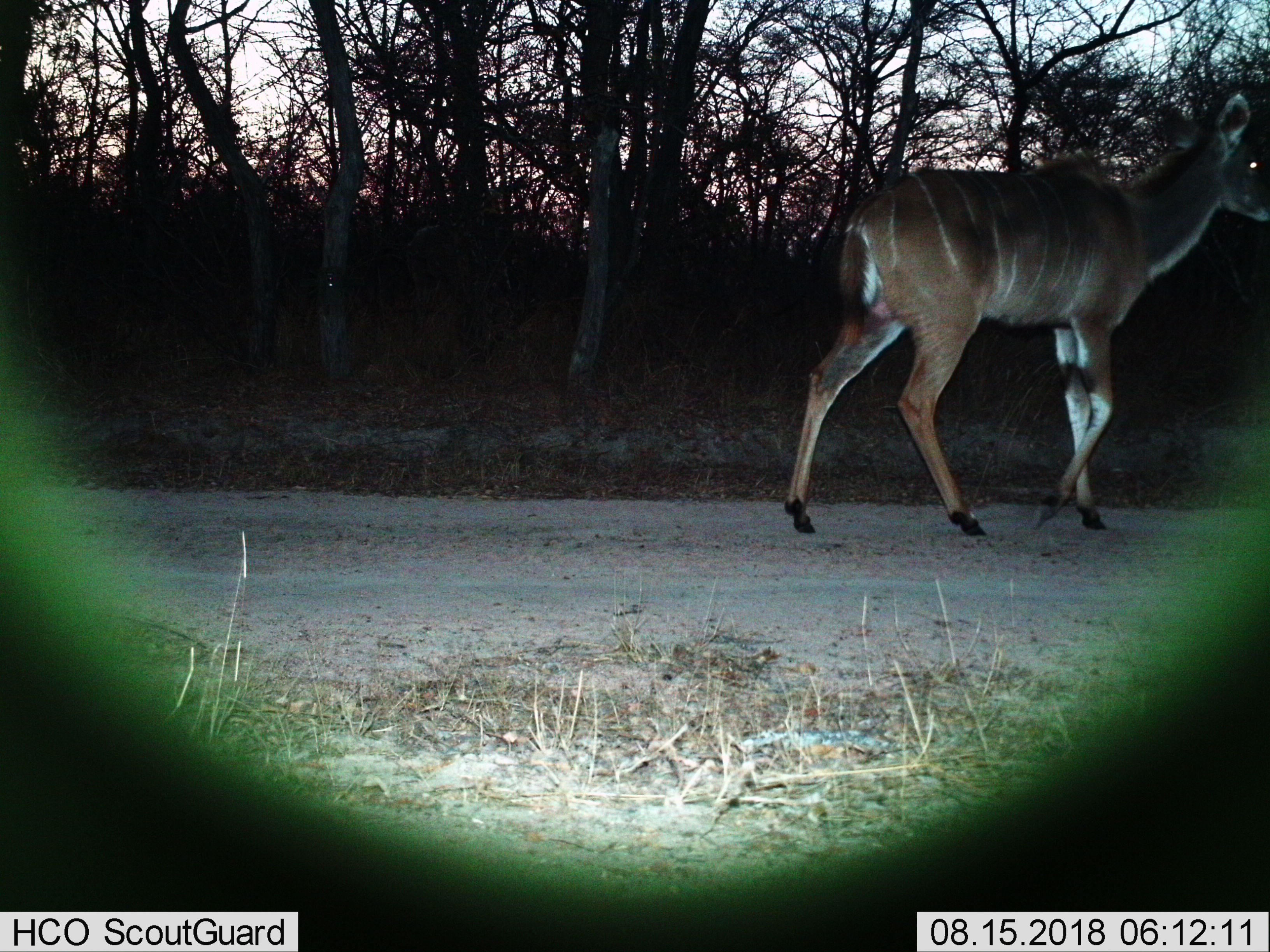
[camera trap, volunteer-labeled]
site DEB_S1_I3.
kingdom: Animalia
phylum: Chordata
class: Mammalia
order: Artiodactyla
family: Bovidae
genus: Tragelaphus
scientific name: Tragelaphus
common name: kudu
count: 1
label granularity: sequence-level